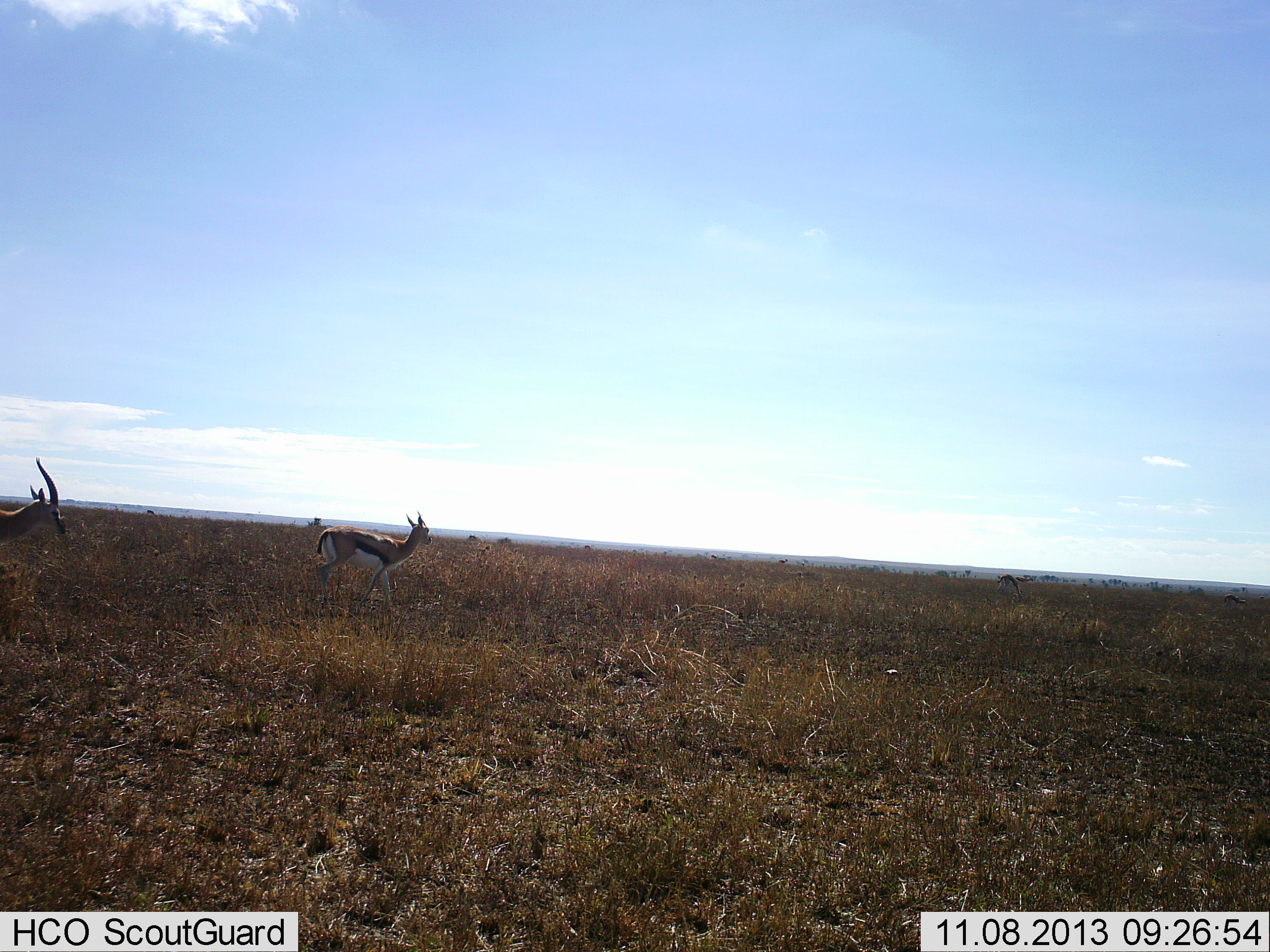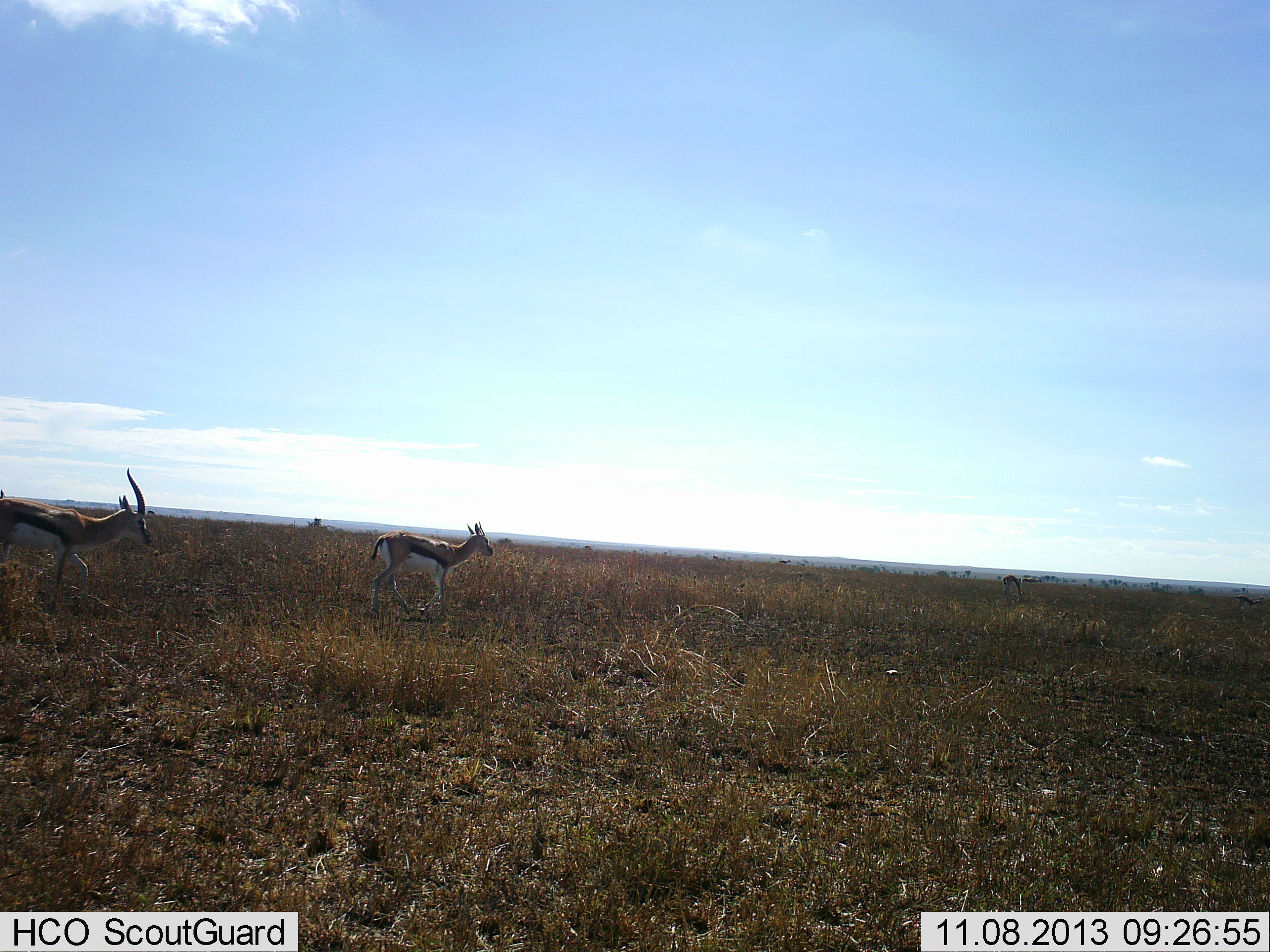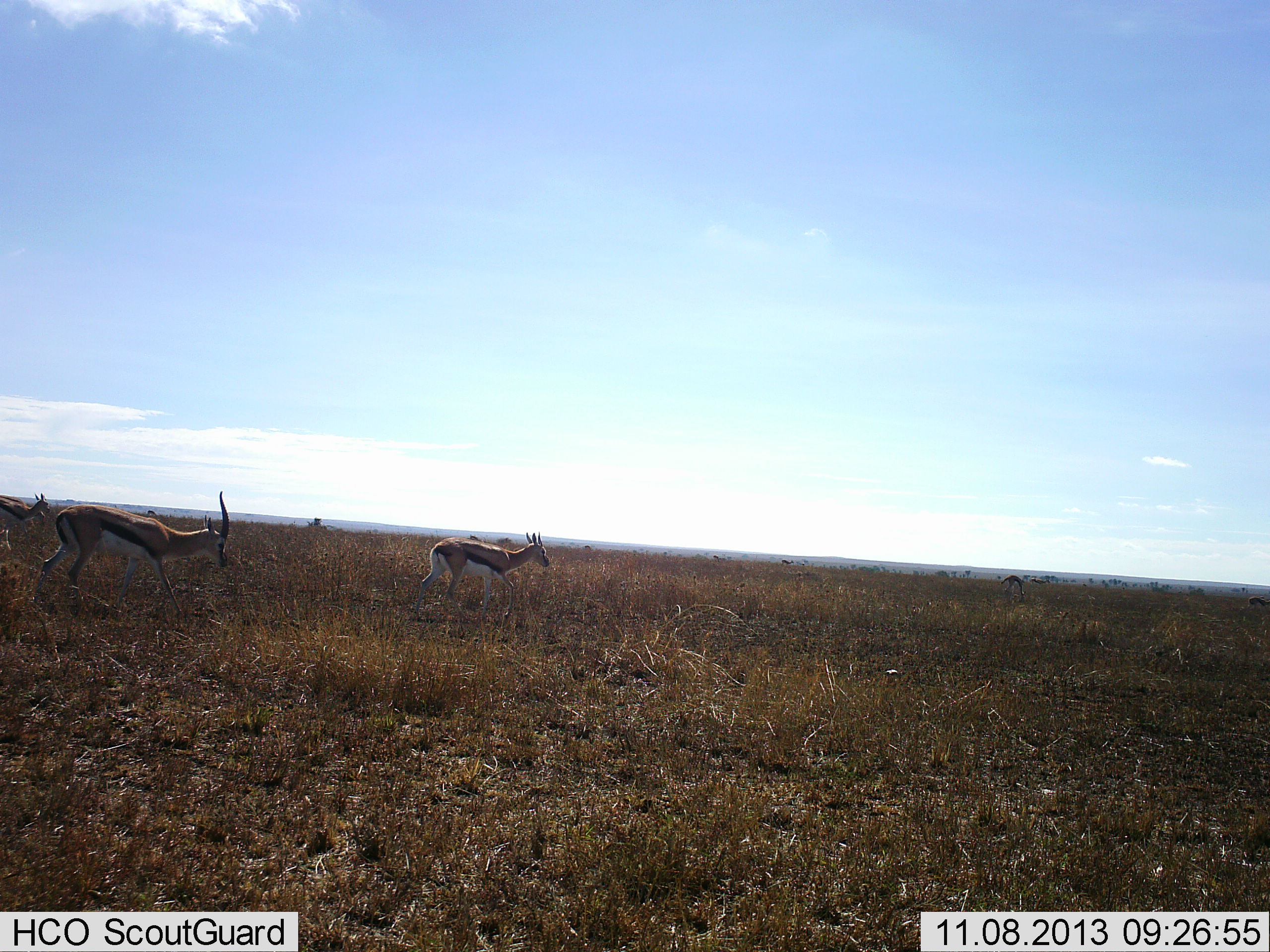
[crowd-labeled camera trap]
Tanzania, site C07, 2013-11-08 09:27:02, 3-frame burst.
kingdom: Animalia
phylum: Chordata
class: Mammalia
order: Artiodactyla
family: Bovidae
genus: Eudorcas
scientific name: Eudorcas thomsonii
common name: thomson's gazelle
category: gazellethomsons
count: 3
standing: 0%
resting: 0%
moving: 100%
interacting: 0%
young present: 0%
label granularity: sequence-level